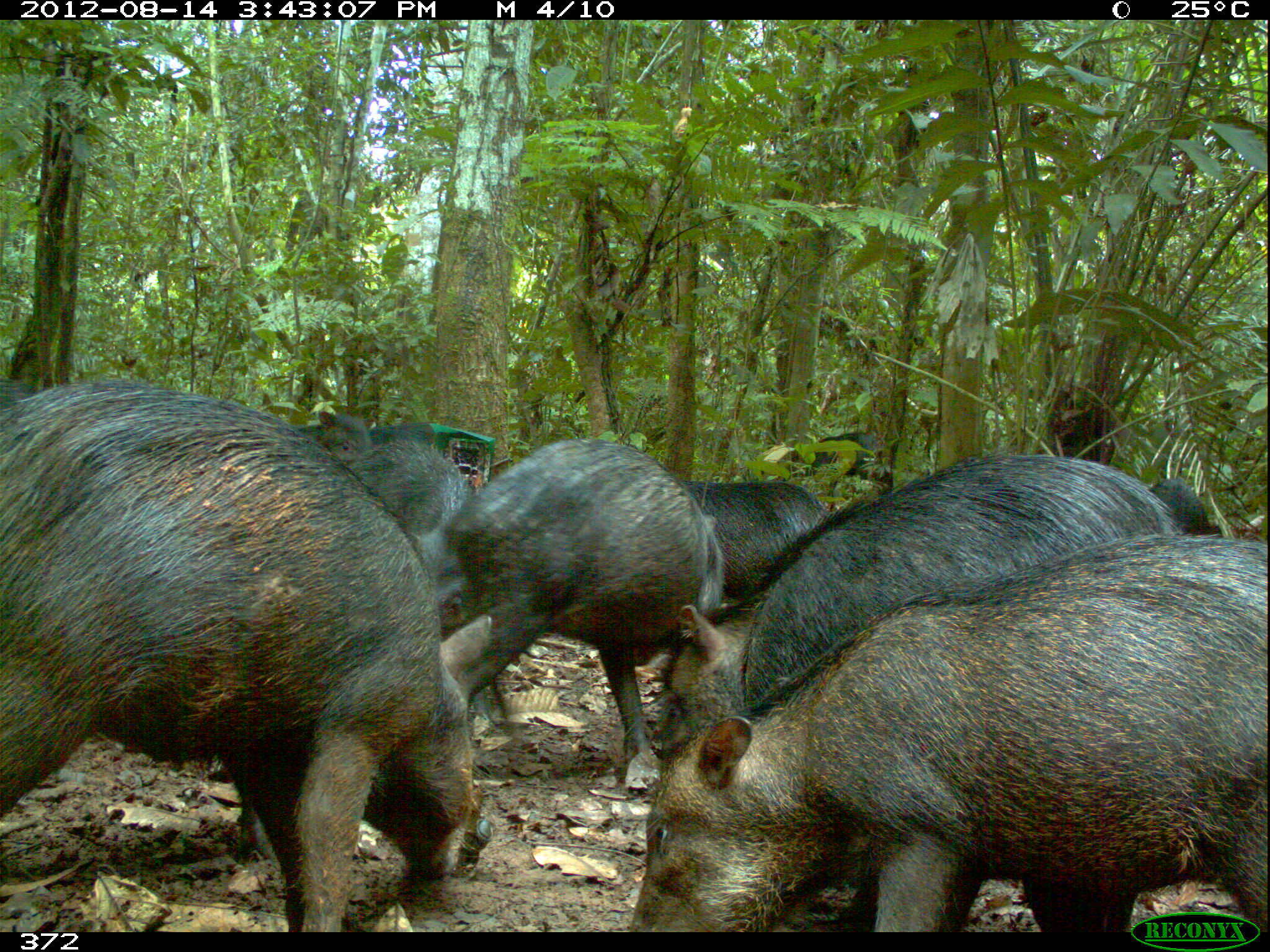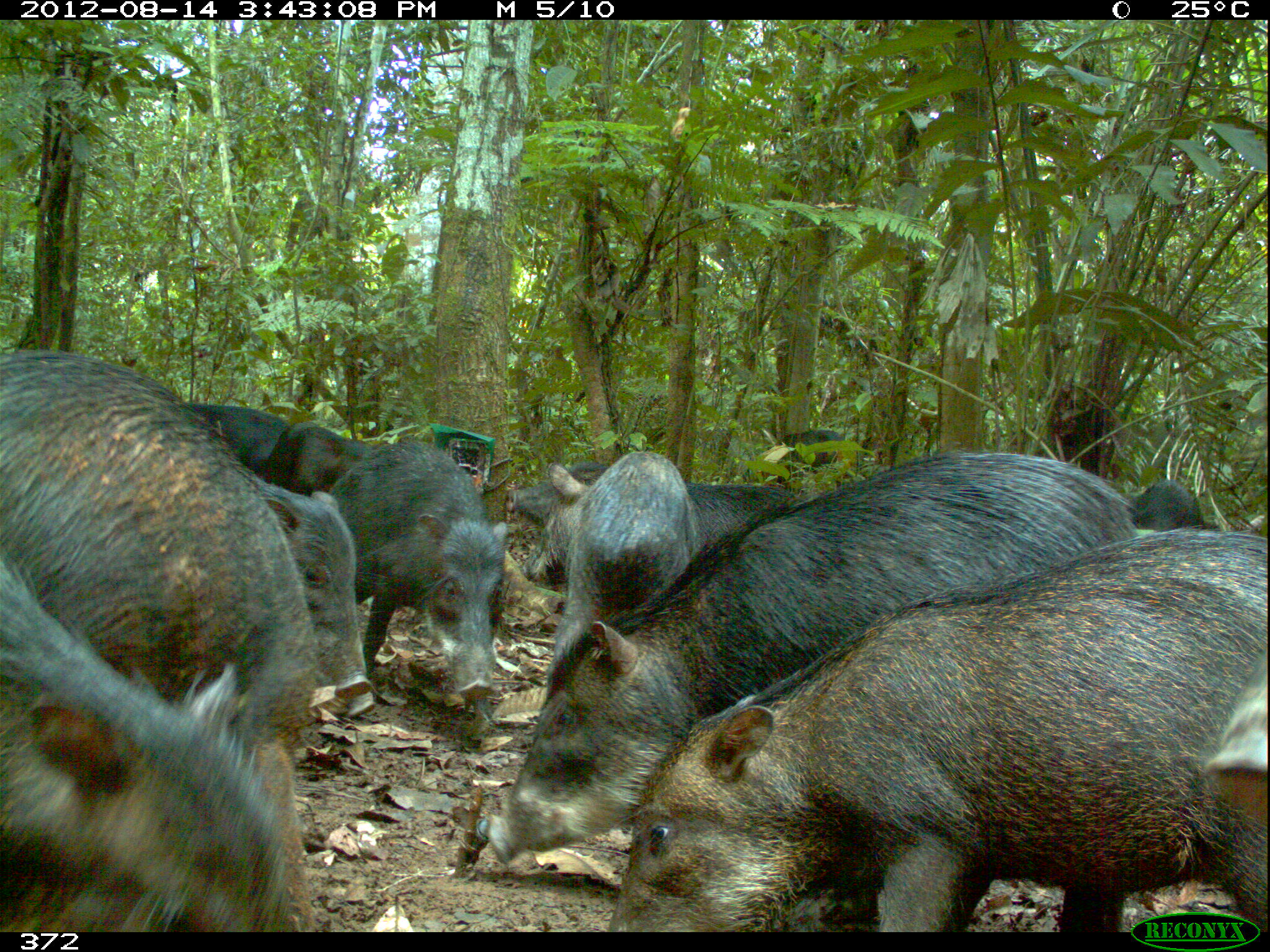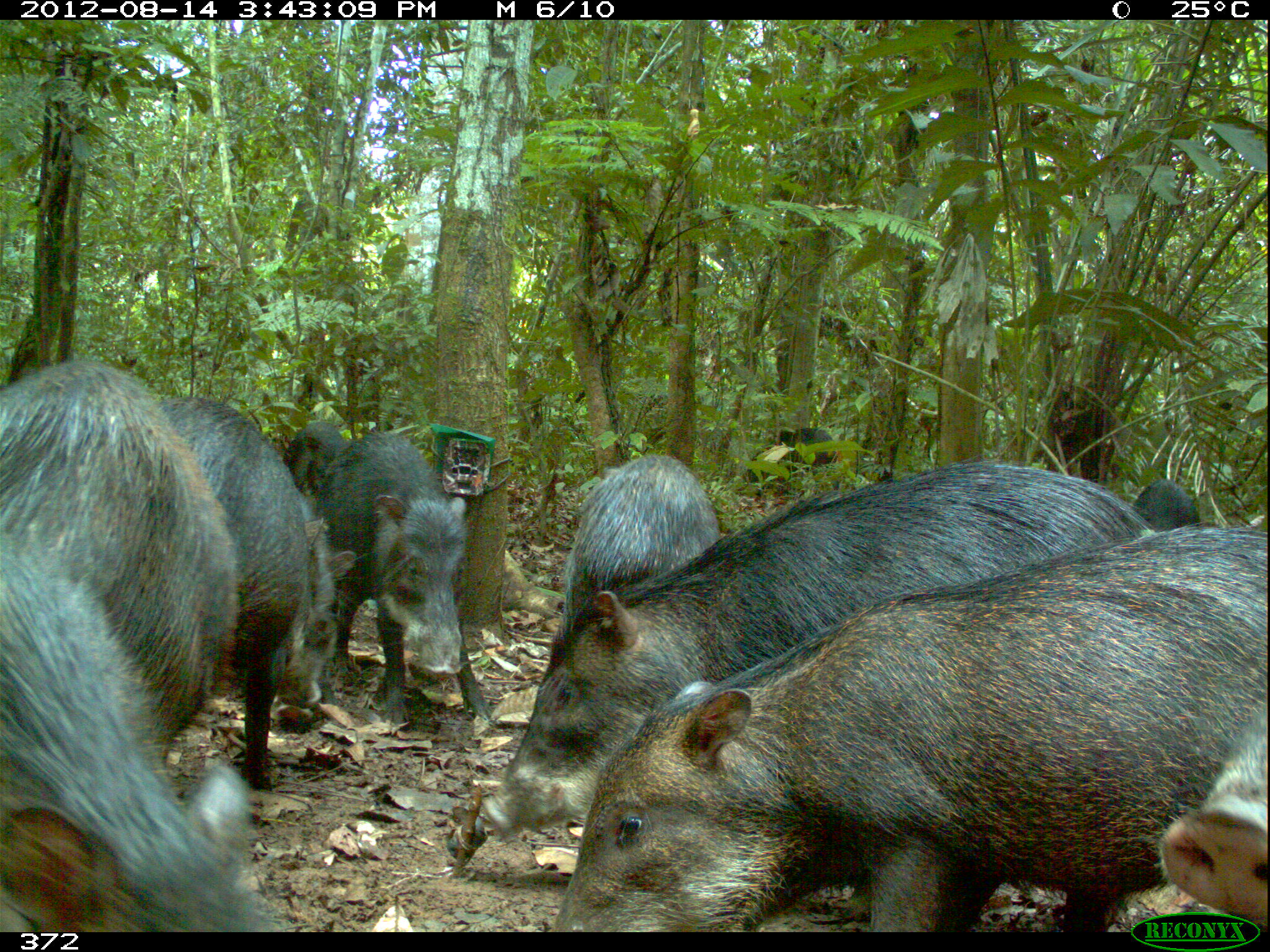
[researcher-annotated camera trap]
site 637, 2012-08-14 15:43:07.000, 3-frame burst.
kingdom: Animalia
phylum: Chordata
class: Mammalia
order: Artiodactyla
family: Tayassuidae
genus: Tayassu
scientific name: Tayassu pecari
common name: white-lipped peccary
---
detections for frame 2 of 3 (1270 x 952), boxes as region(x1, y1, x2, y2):
tayassu pecari: region(486, 441, 1150, 885); region(602, 522, 1268, 929); region(0, 345, 305, 930); region(324, 429, 511, 716); region(525, 444, 702, 634); region(252, 465, 381, 715); region(504, 472, 810, 564); region(1207, 660, 1267, 830); region(183, 397, 296, 478); region(269, 410, 369, 498); region(1124, 472, 1226, 536); region(762, 427, 860, 464)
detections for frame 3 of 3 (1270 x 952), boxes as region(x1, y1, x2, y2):
tayassu pecari: region(559, 527, 1267, 930); region(481, 444, 1163, 837); region(1, 358, 254, 933); region(161, 390, 348, 794); region(302, 428, 490, 745); region(1144, 688, 1270, 932); region(567, 455, 733, 605); region(282, 405, 361, 483); region(744, 422, 836, 483); region(1128, 474, 1211, 535)